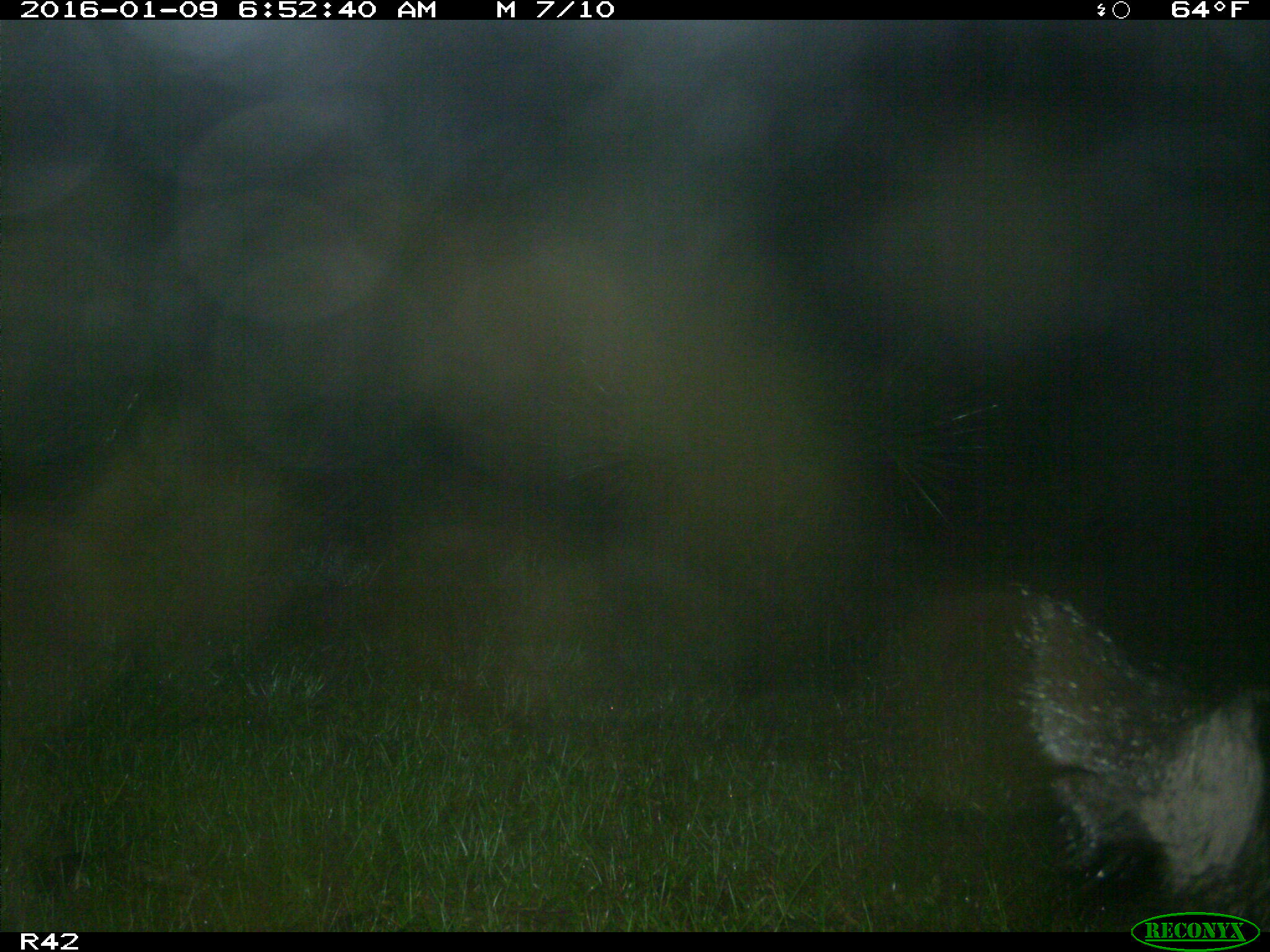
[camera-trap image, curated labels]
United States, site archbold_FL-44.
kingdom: Animalia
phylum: Chordata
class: Mammalia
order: Artiodactyla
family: Suidae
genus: Sus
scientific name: Sus scrofa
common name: wild boar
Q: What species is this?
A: Sus scrofa (wild boar).